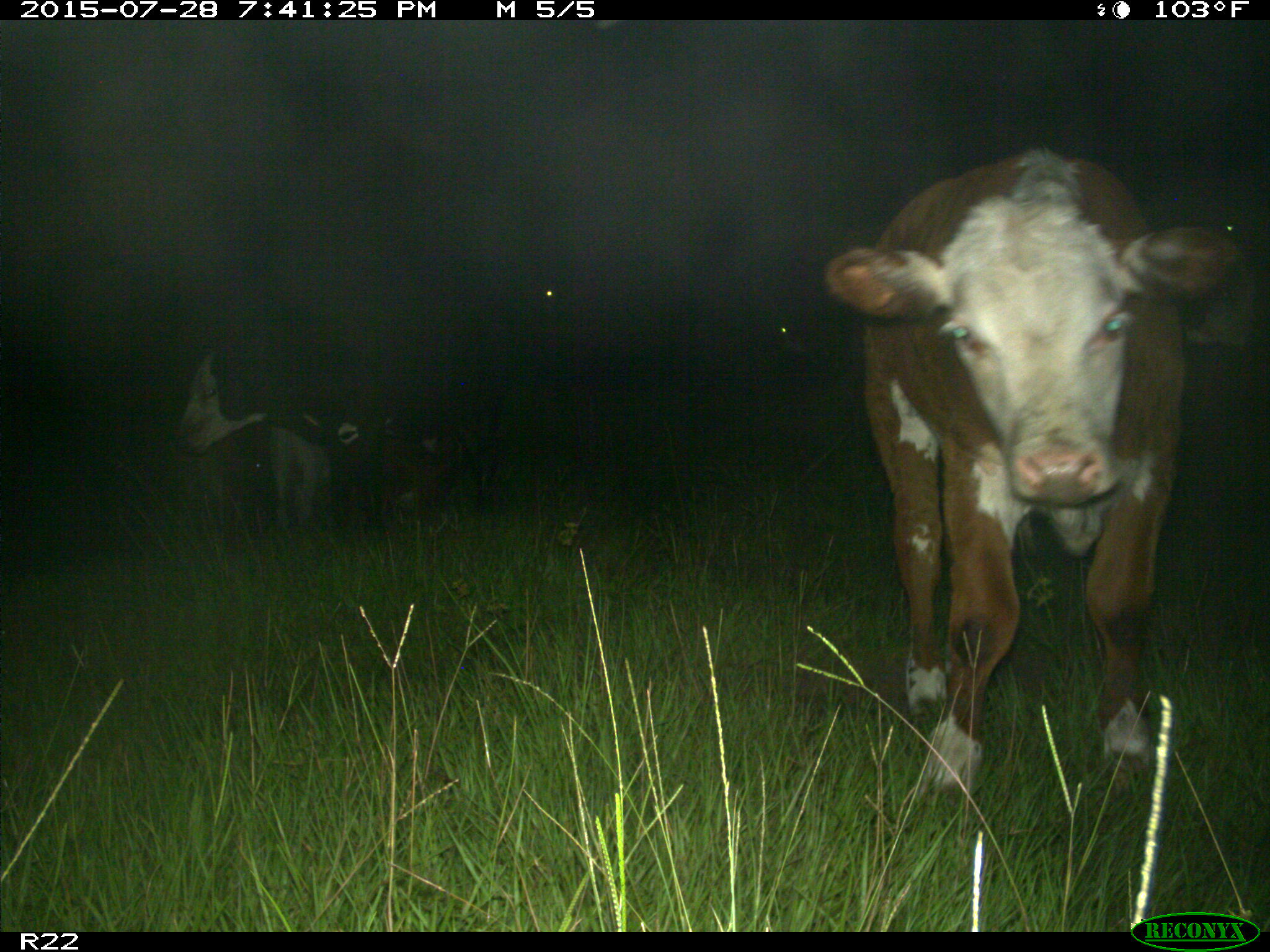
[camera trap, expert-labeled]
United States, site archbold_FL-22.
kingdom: Animalia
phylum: Chordata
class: Mammalia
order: Artiodactyla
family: Bovidae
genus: Bos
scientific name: Bos taurus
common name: domestic cow